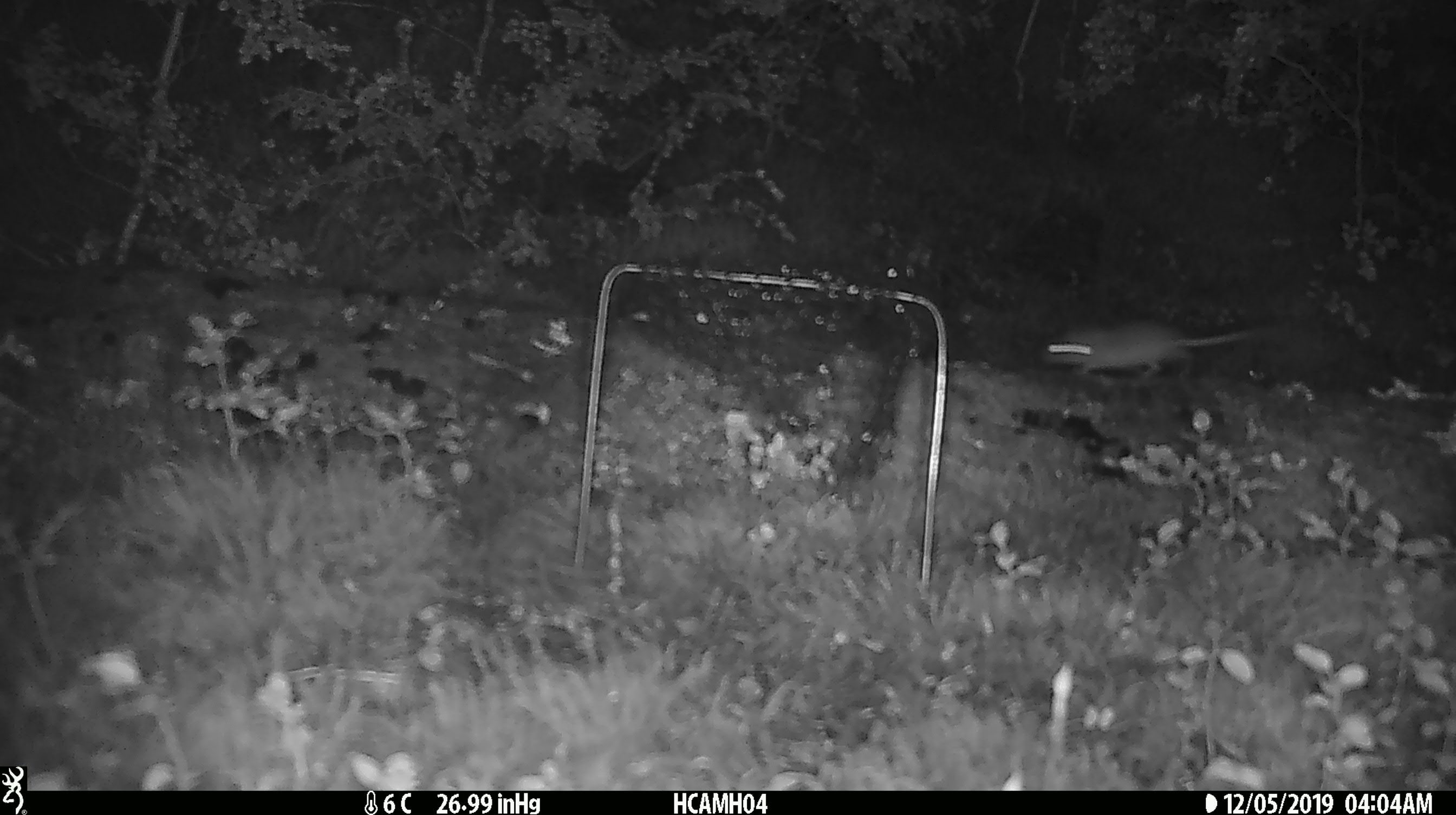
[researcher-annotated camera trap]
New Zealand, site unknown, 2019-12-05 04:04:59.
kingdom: Animalia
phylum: Chordata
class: Mammalia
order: Rodentia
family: Muridae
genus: Mus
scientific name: Mus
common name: mouse